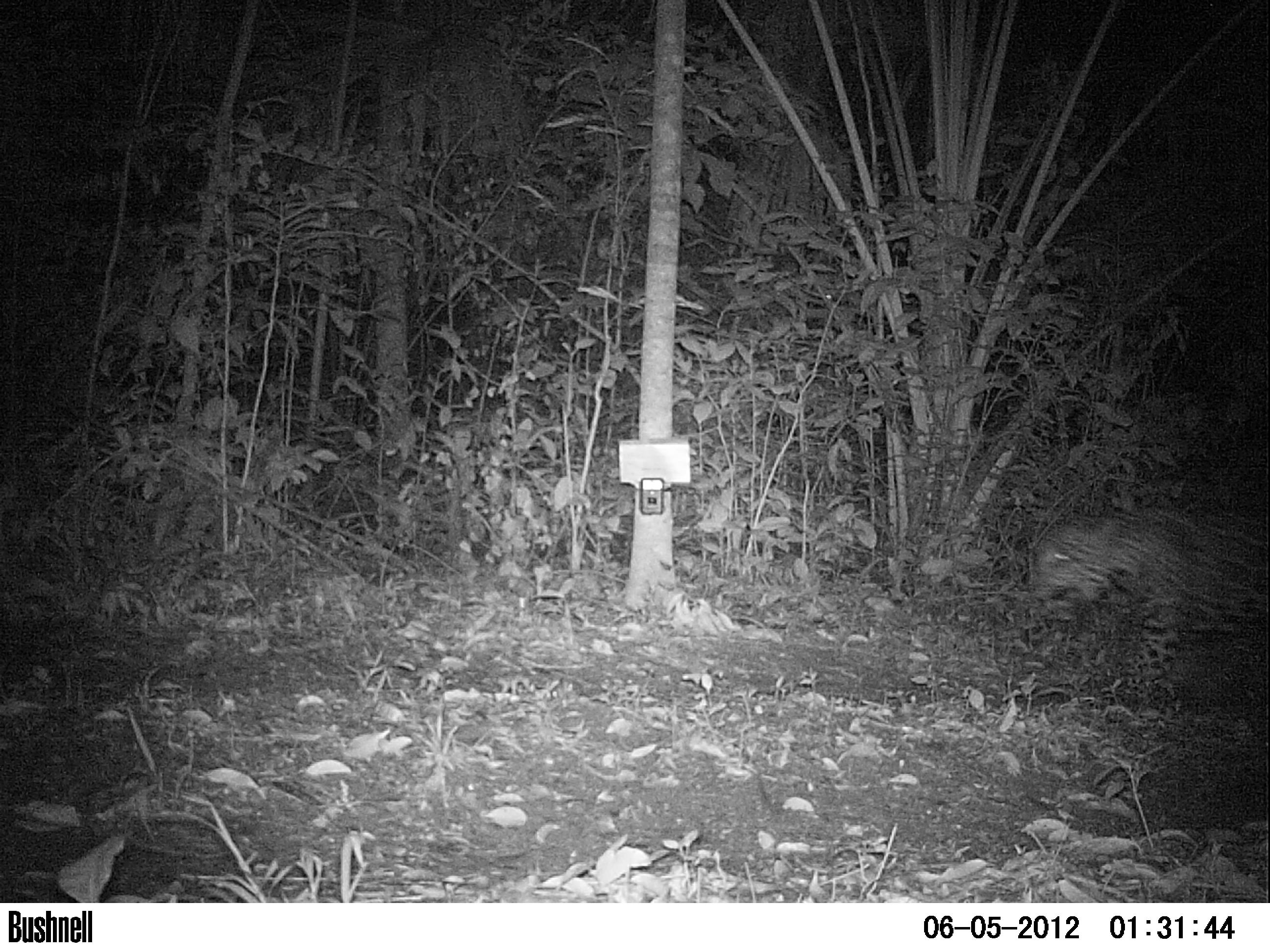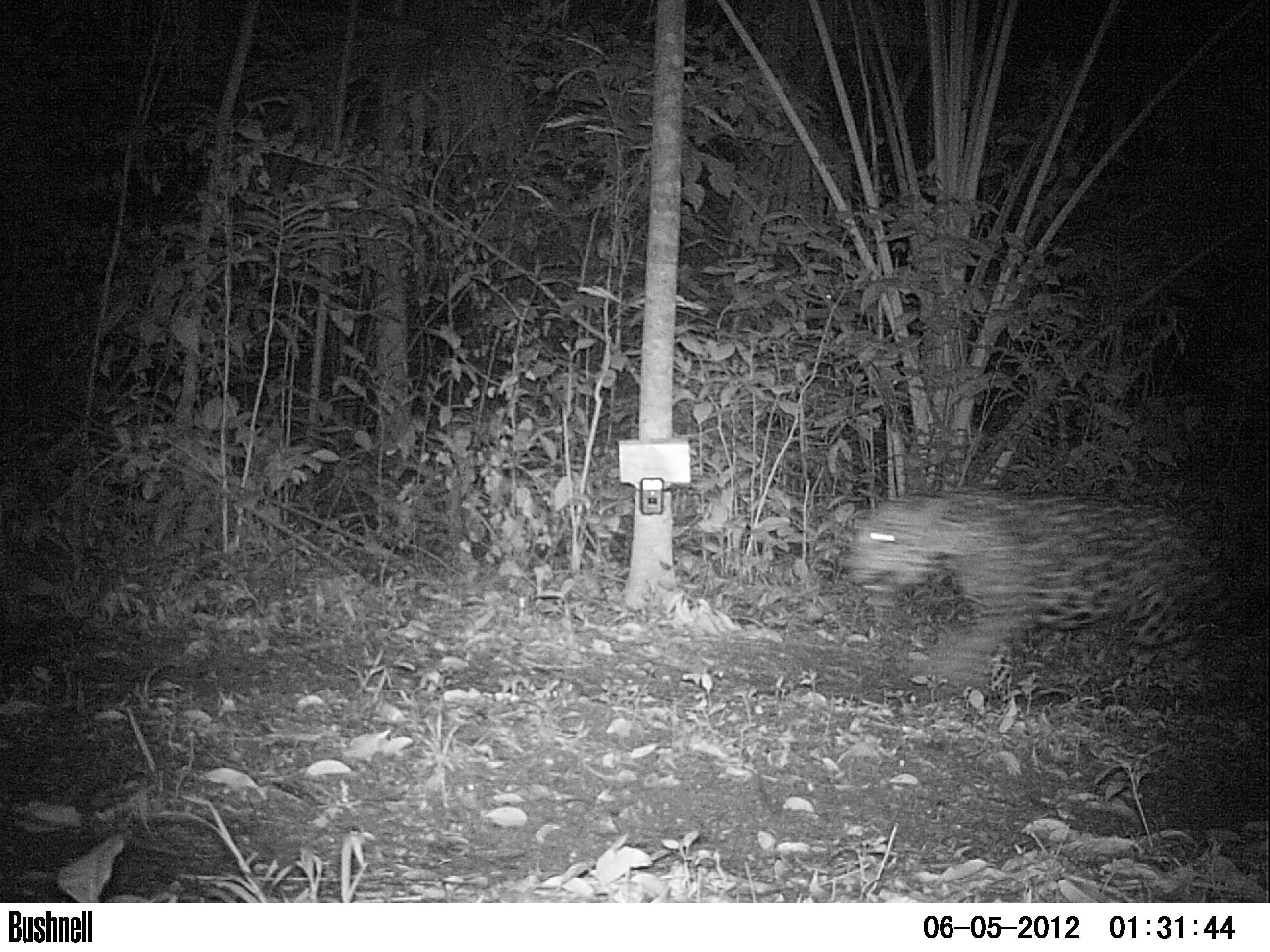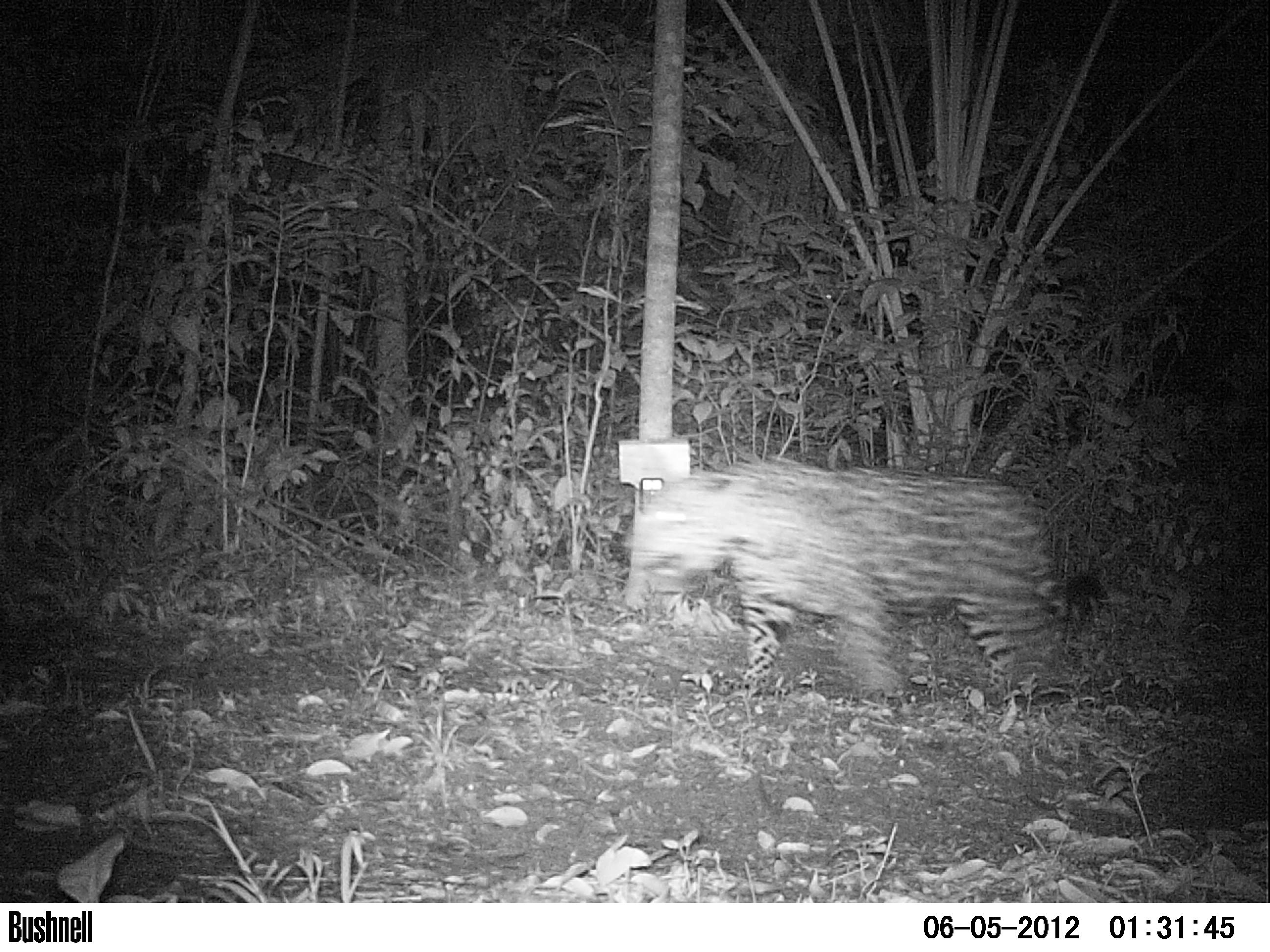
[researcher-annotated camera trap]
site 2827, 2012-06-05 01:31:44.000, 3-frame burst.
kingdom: Animalia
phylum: Chordata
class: Mammalia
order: Carnivora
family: Felidae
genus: Panthera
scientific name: Panthera onca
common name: jaguar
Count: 1.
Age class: adult.